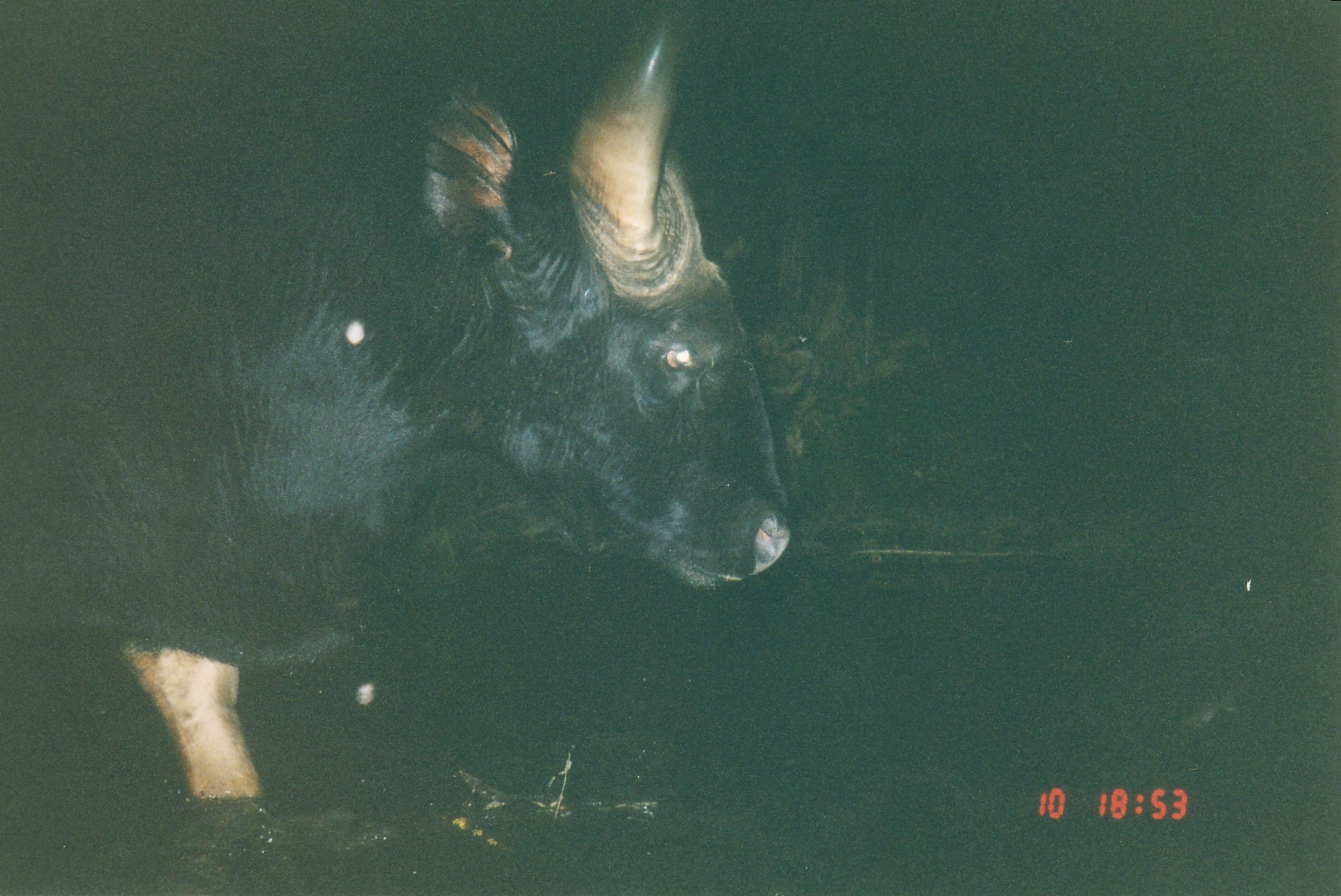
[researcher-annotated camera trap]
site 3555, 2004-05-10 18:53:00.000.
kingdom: Animalia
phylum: Chordata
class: Mammalia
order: Artiodactyla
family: Bovidae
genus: Bos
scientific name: Bos gaurus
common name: gaur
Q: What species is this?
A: Bos gaurus (gaur).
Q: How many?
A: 1.